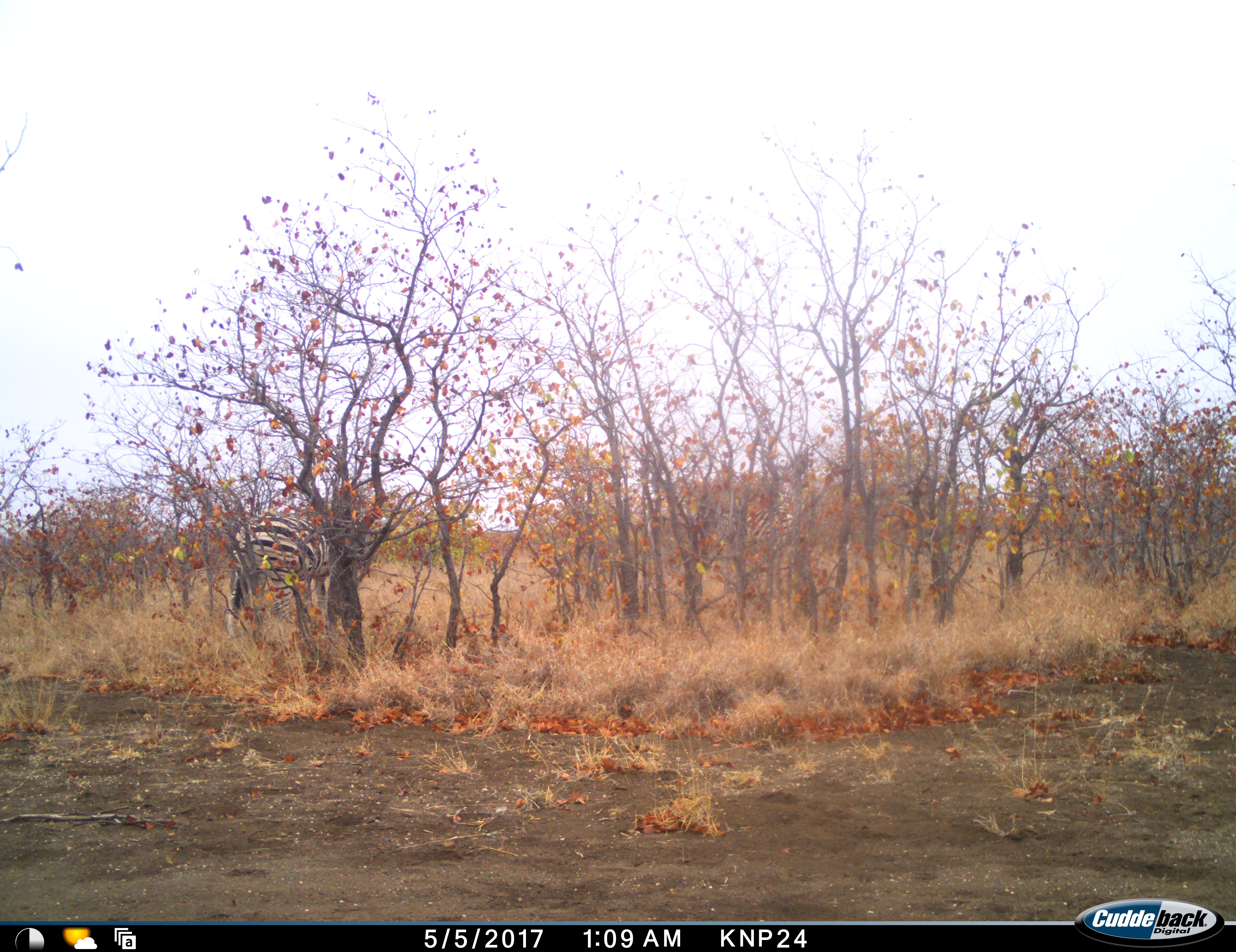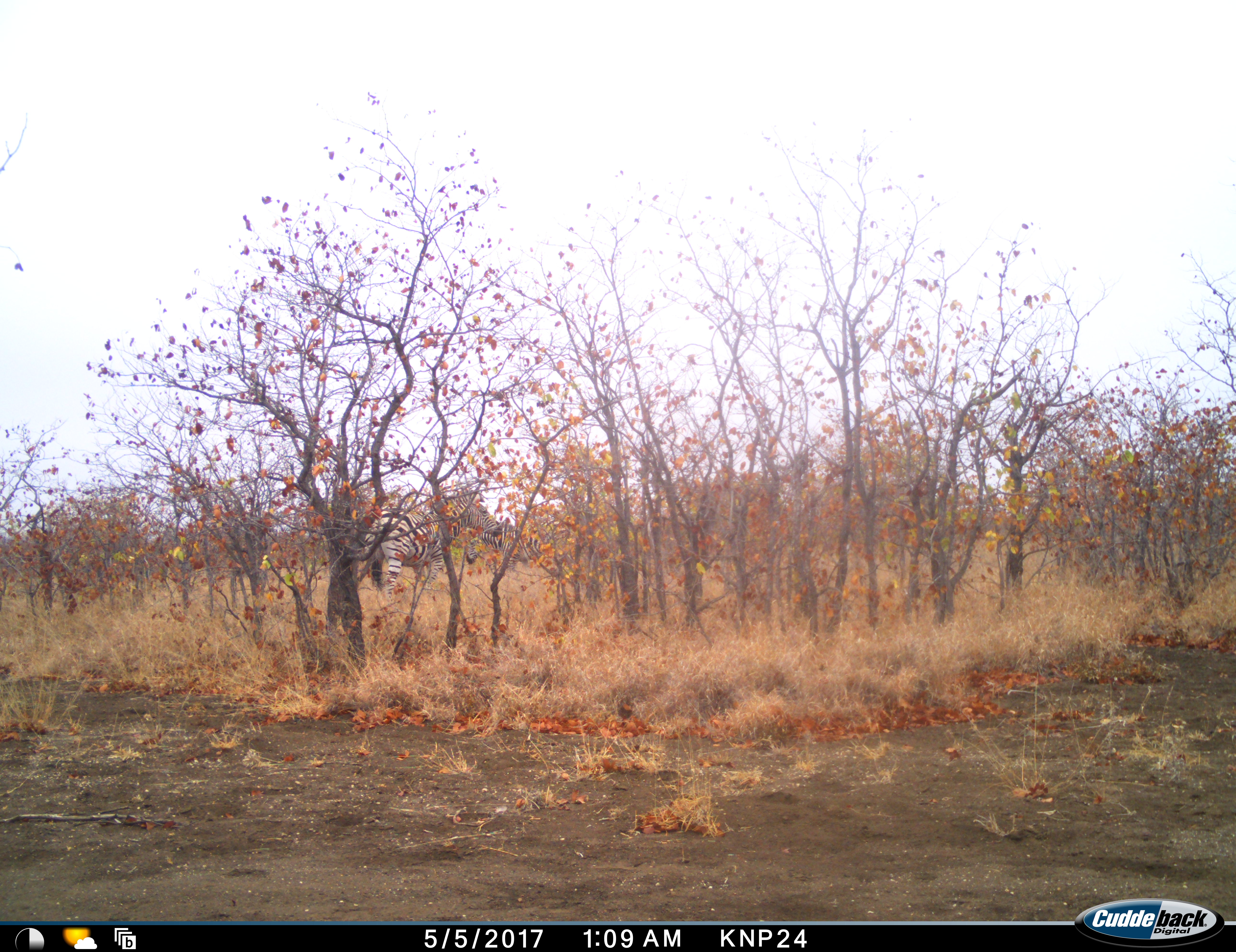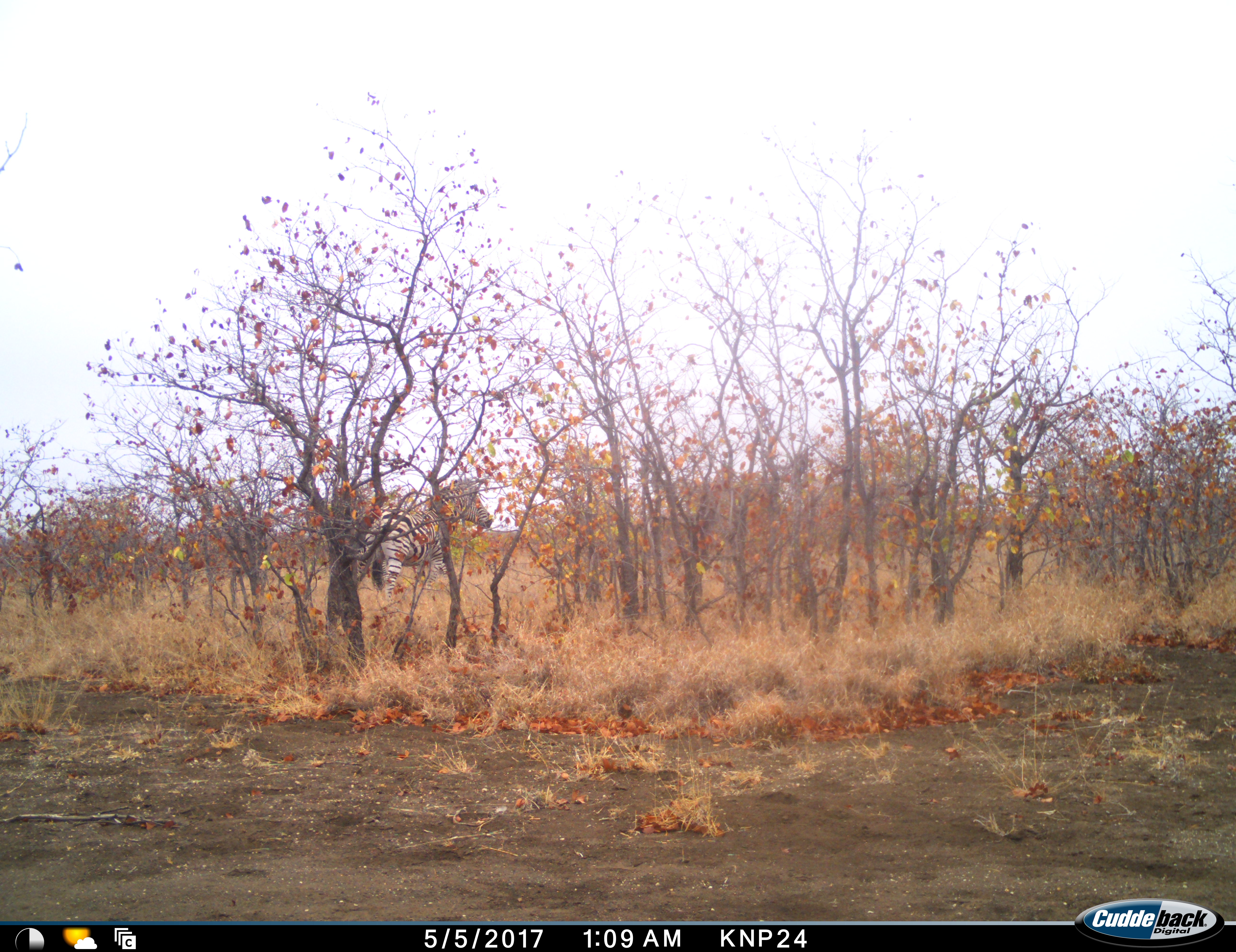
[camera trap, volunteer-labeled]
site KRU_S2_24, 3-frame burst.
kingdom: Animalia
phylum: Chordata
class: Mammalia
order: Perissodactyla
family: Equidae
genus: Equus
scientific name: Equus quagga burchellii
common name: burchell's zebra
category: zebraburchells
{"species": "zebraburchells (burchell's zebra) (Equus quagga burchellii)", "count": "2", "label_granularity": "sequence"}